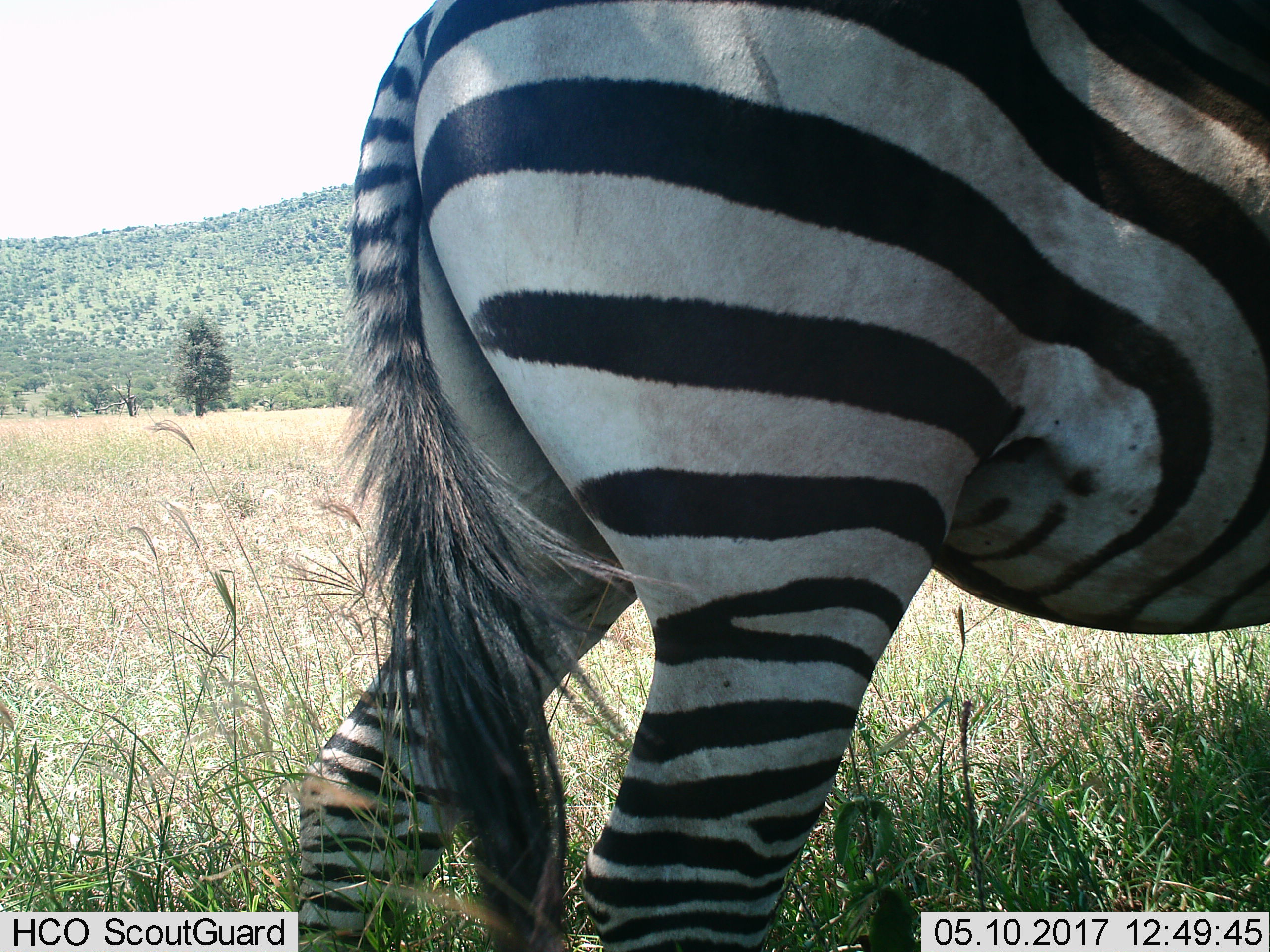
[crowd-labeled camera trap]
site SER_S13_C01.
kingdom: Animalia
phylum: Chordata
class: Mammalia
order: Perissodactyla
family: Equidae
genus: Equus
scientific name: Equus quagga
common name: plains zebra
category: zebraplains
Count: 1.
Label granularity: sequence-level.